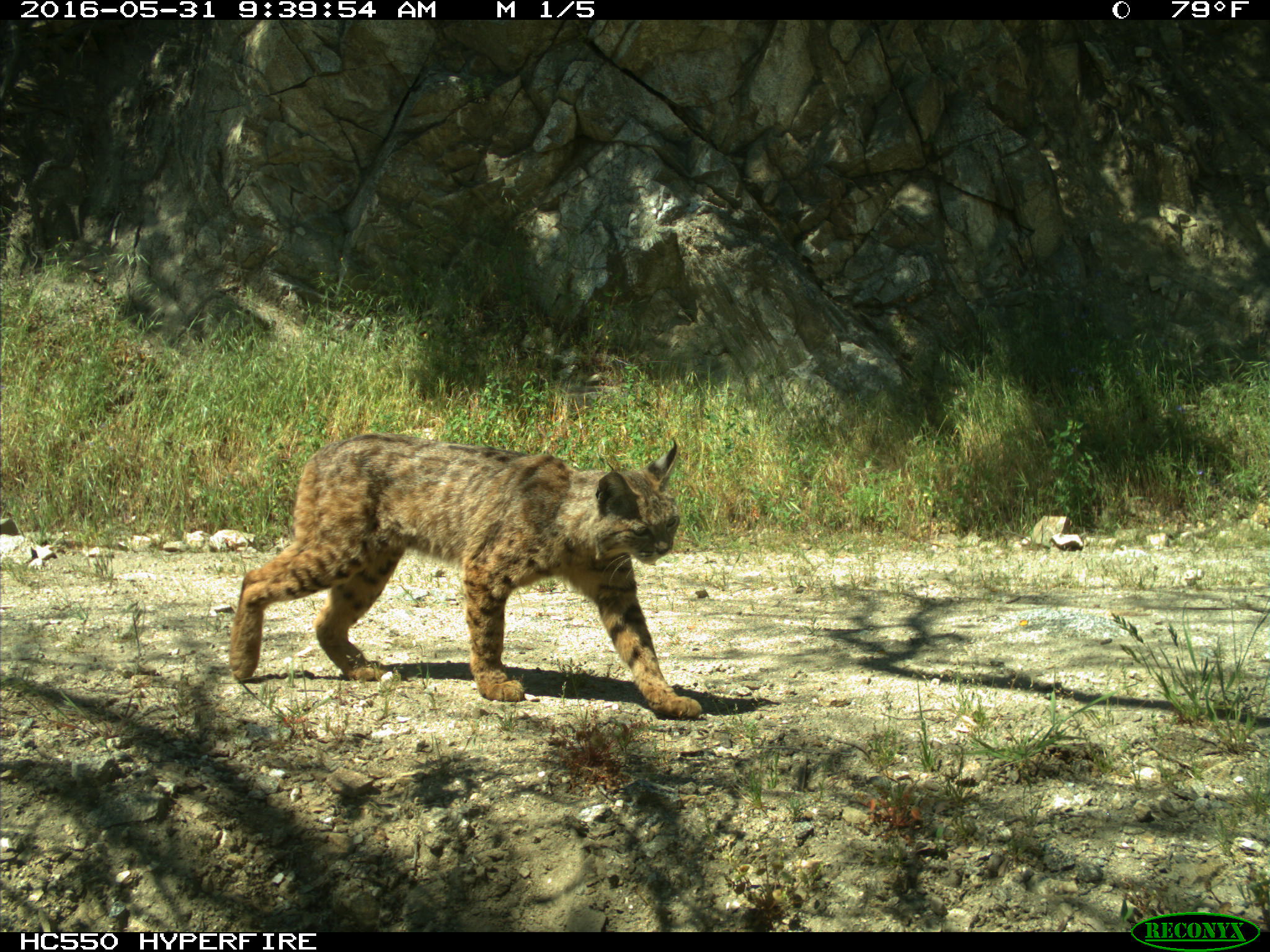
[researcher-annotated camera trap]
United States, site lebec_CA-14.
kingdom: Animalia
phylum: Chordata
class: Mammalia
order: Carnivora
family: Felidae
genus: Lynx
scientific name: Lynx rufus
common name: bobcat